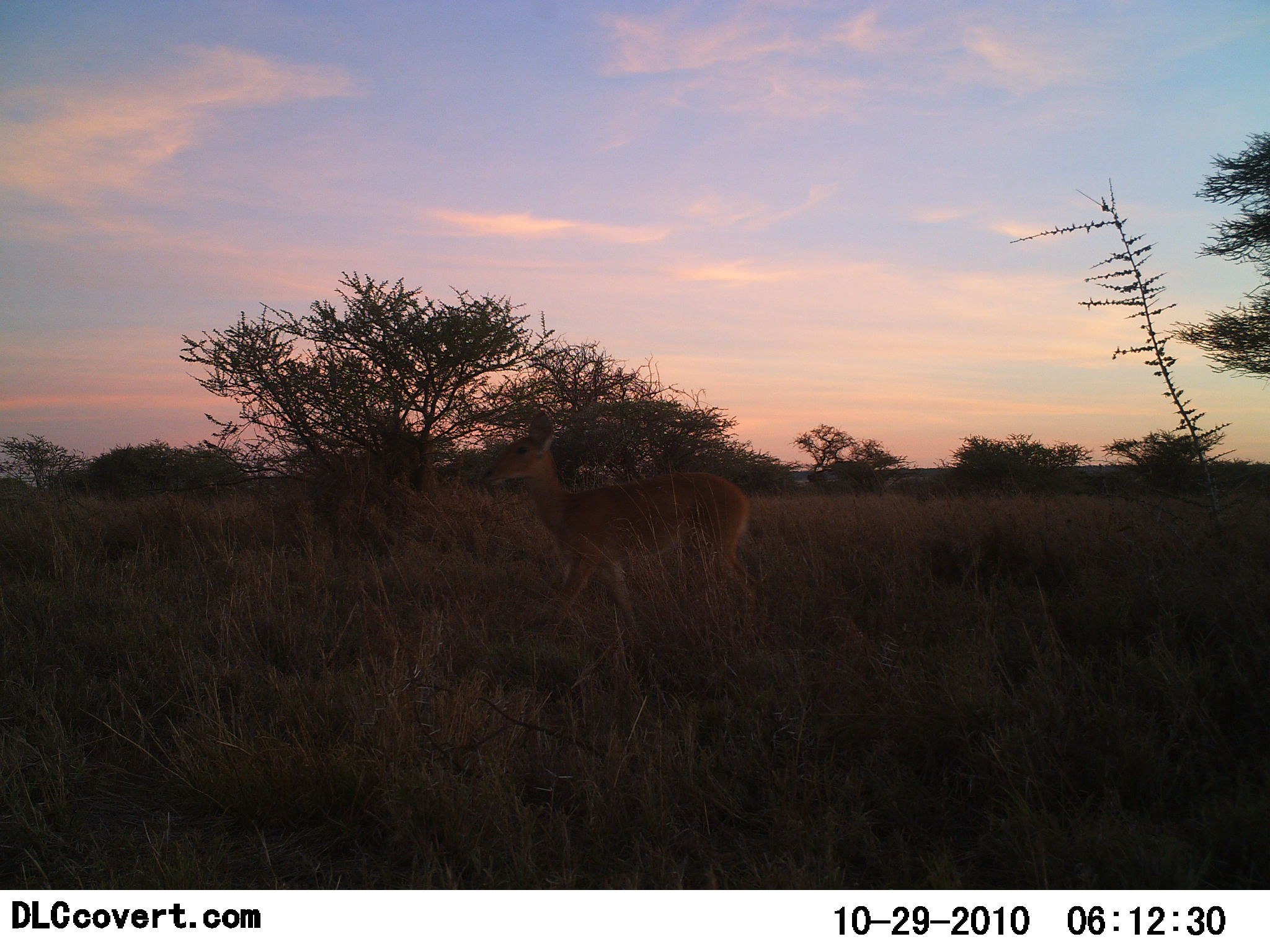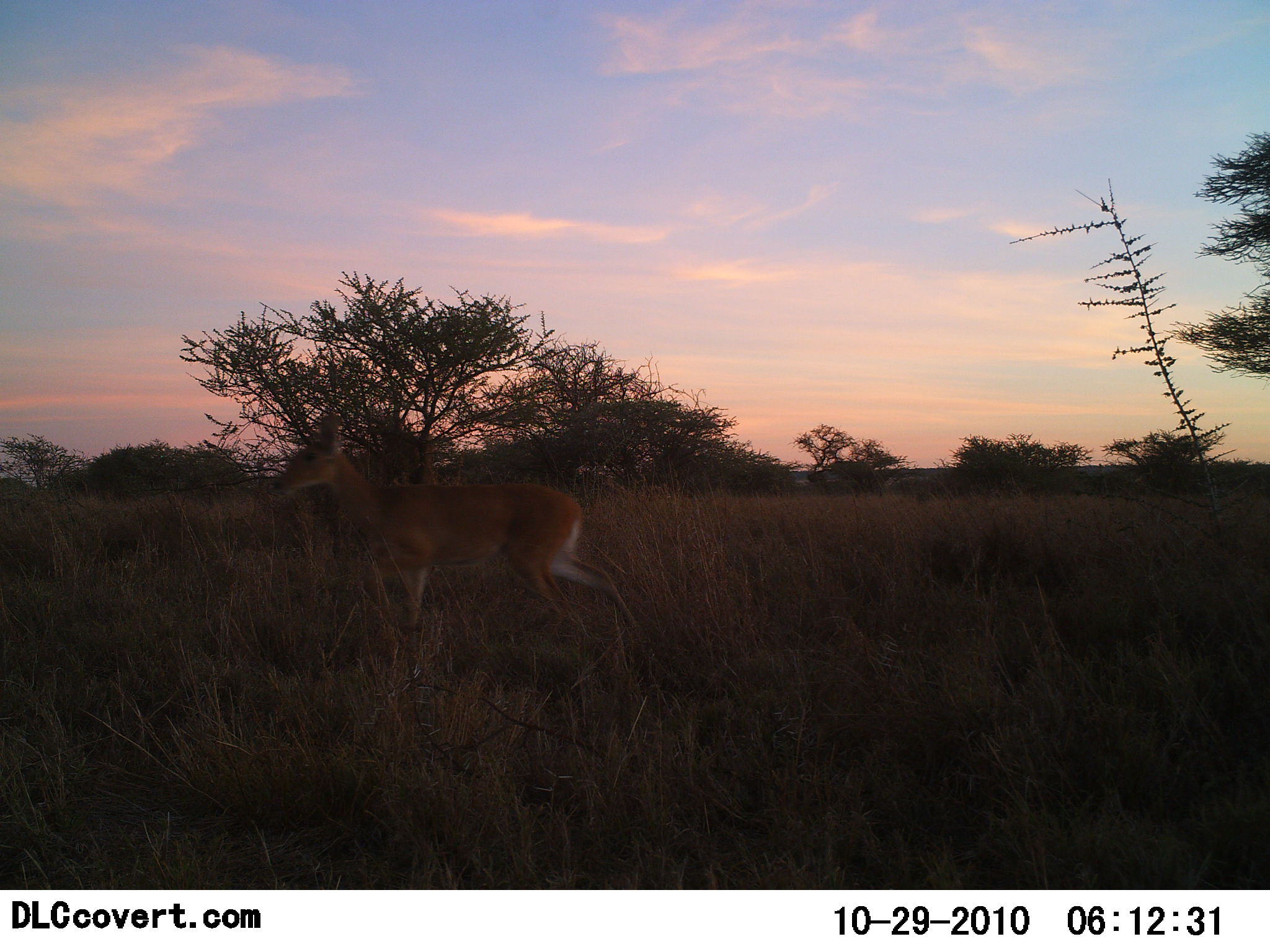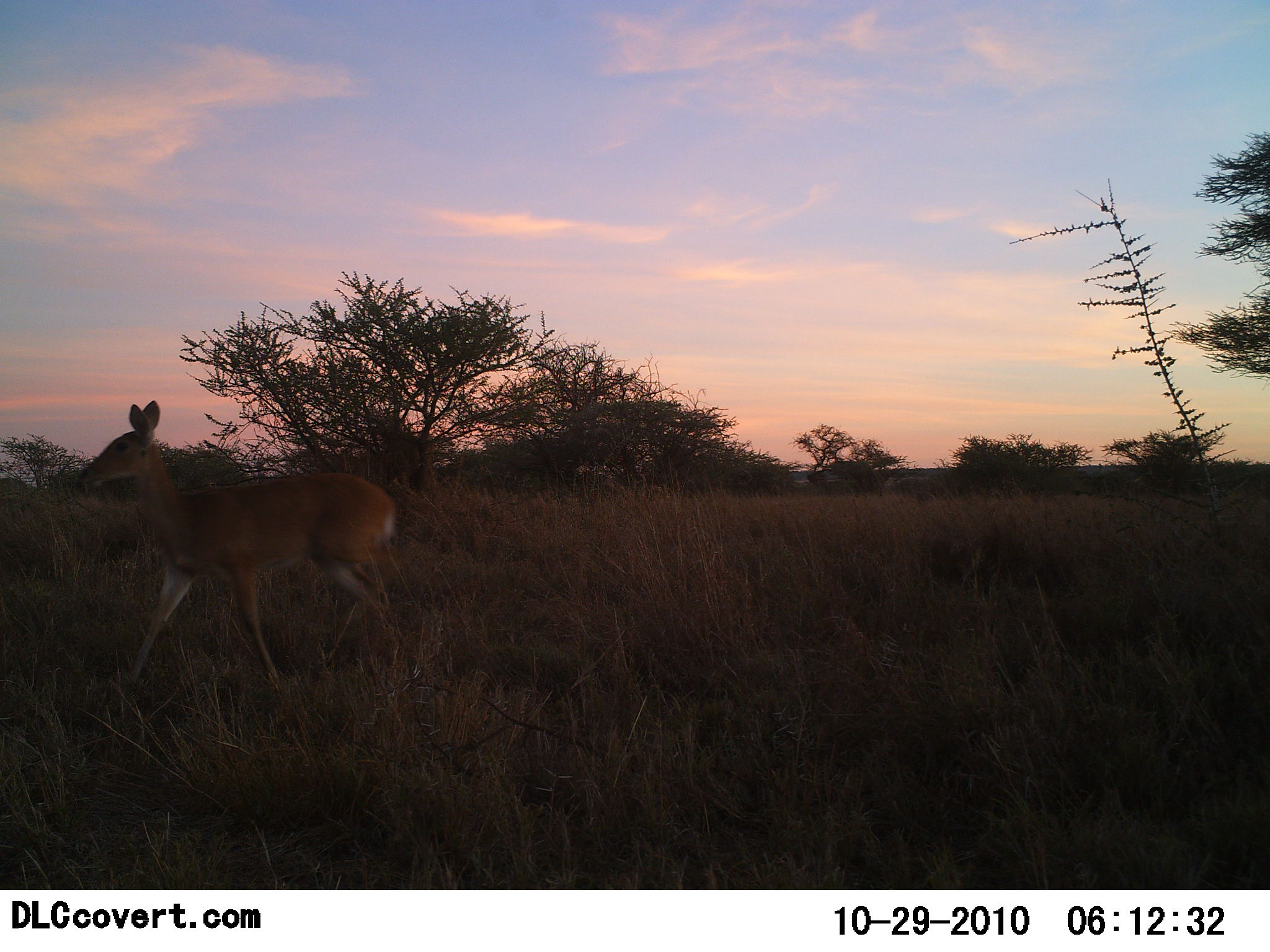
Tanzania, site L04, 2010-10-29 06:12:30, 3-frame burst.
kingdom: Animalia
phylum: Chordata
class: Mammalia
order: Artiodactyla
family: Bovidae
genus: Redunca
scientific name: Redunca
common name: reedbuck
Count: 1.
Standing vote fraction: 0%.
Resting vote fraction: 0%.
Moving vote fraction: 100%.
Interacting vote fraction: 0%.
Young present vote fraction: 0%.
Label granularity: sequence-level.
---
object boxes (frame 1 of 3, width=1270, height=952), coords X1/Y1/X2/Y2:
animal: 482/410/759/654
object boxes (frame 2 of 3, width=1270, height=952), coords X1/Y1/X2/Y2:
animal: 269/413/637/679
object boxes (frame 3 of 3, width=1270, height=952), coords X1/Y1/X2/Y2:
animal: 79/400/399/690